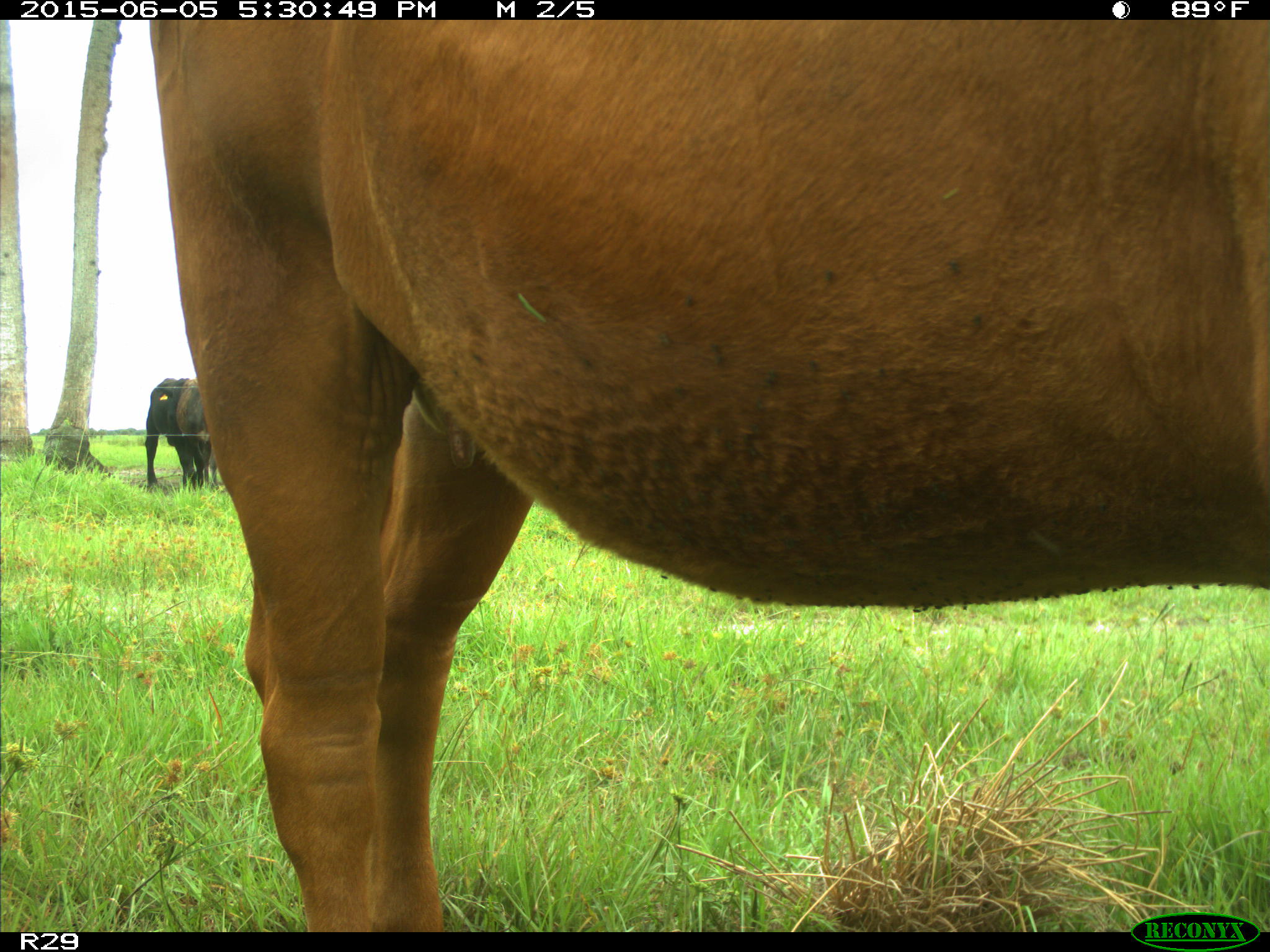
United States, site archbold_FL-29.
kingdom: Animalia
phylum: Chordata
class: Mammalia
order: Artiodactyla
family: Bovidae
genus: Bos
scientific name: Bos taurus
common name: domestic cow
Bos taurus (domestic cow).